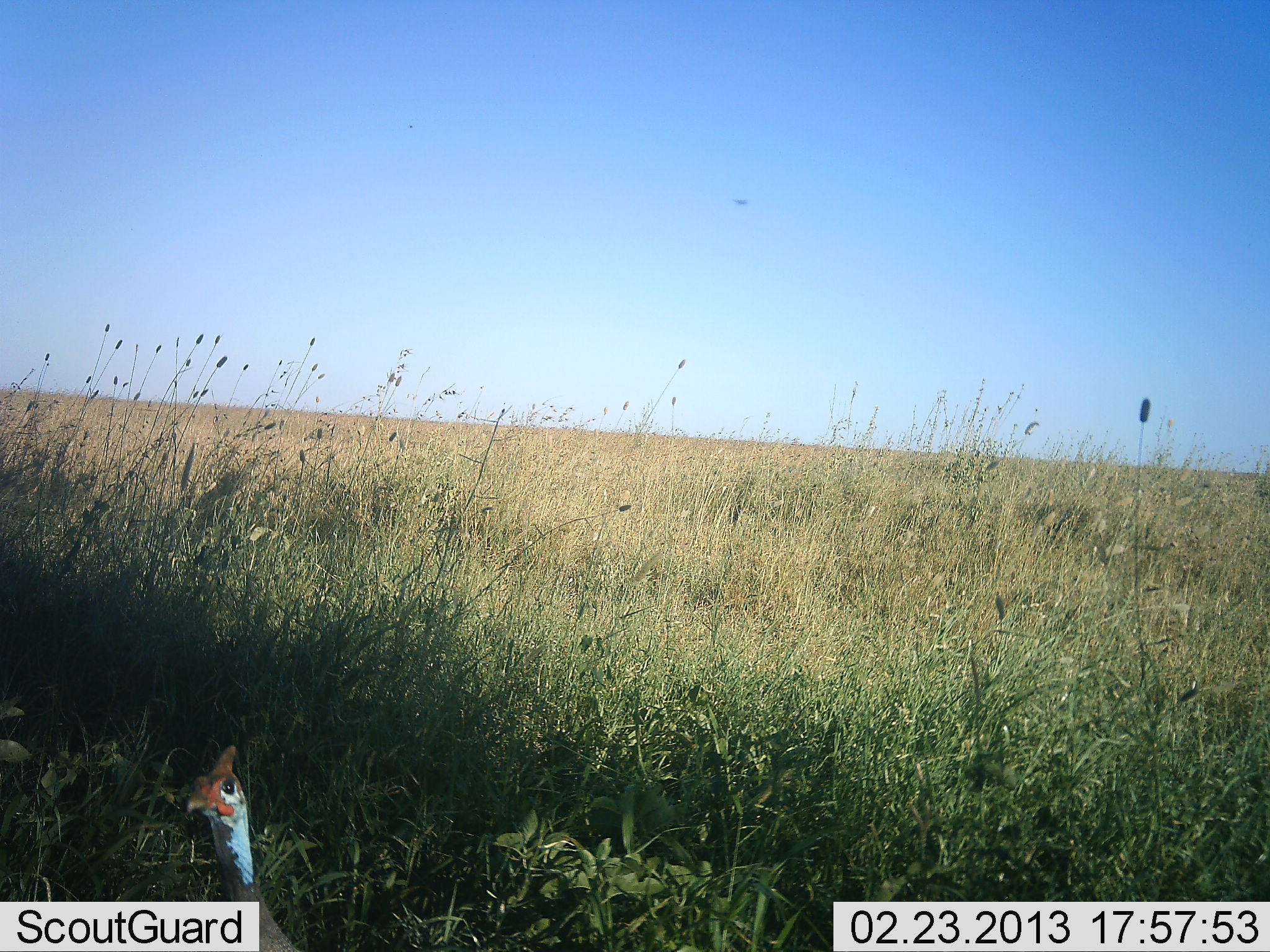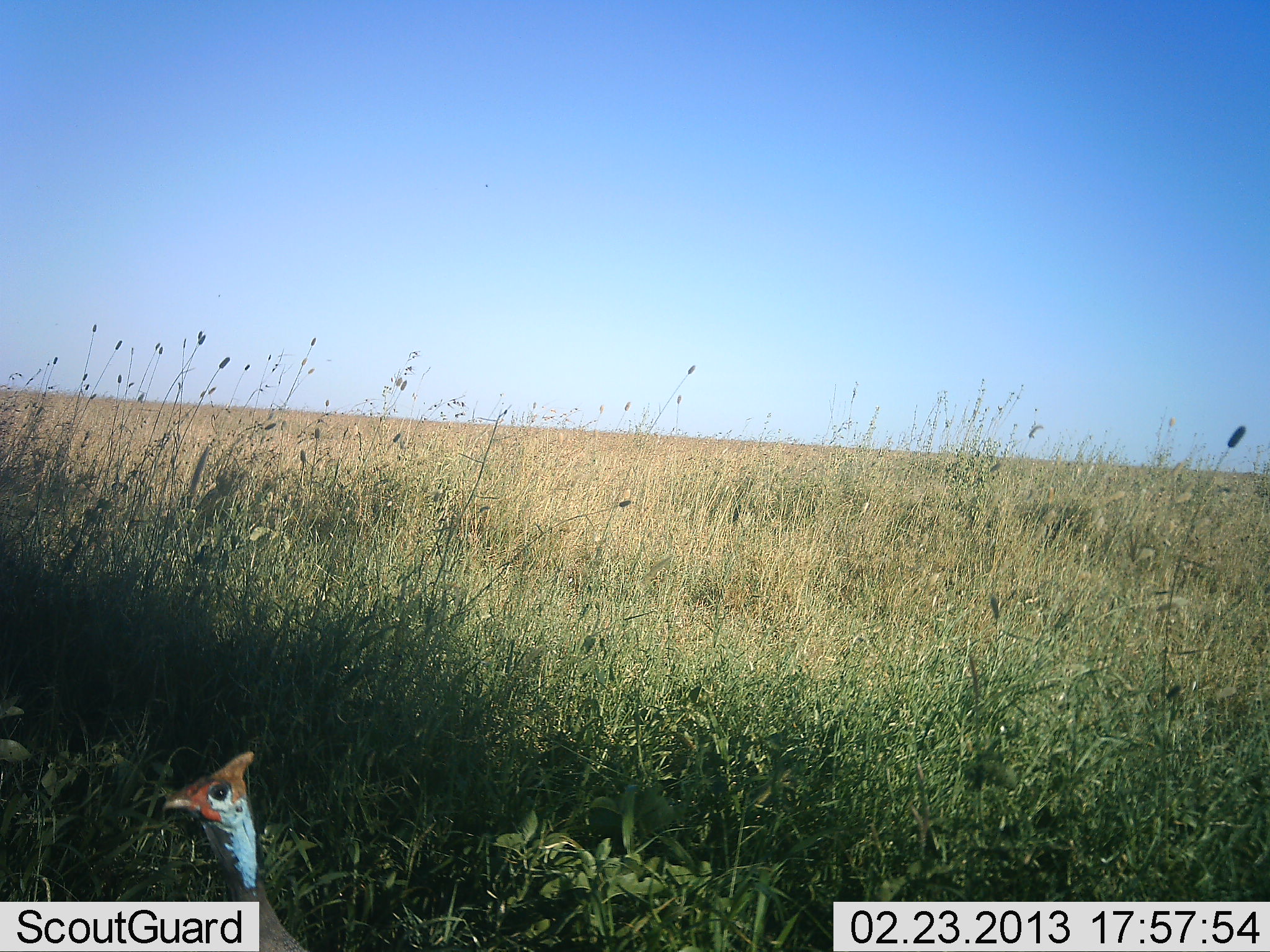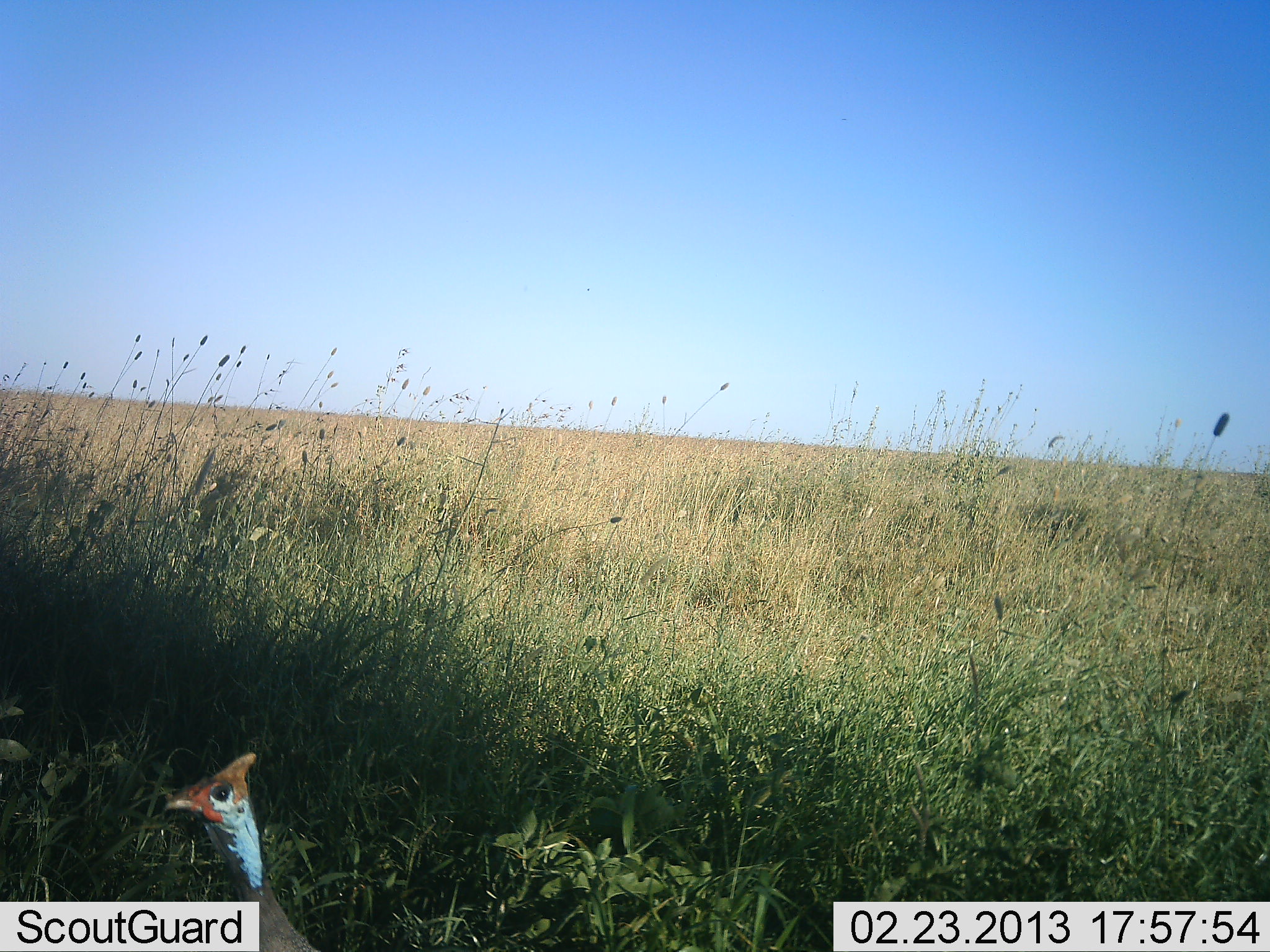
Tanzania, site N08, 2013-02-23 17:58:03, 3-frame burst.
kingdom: Animalia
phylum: Chordata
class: Aves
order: Galliformes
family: Numididae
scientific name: Numididae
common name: guinea fowl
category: guineafowl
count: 1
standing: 94%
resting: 6%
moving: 0%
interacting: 0%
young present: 0%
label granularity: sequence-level